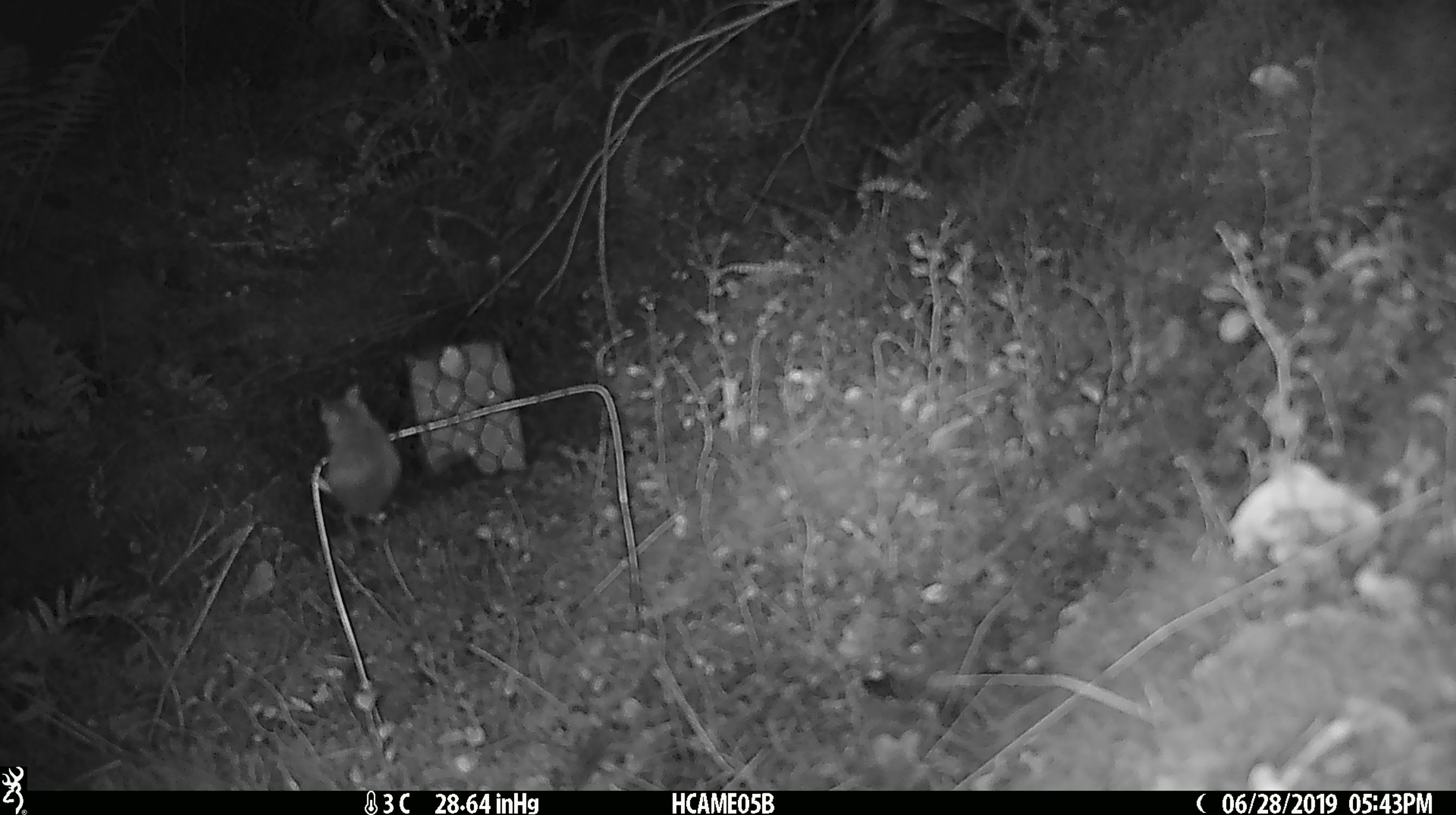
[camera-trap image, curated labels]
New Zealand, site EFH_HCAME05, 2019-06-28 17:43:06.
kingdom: Animalia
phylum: Chordata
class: Mammalia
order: Rodentia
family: Muridae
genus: Mus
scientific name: Mus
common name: mouse